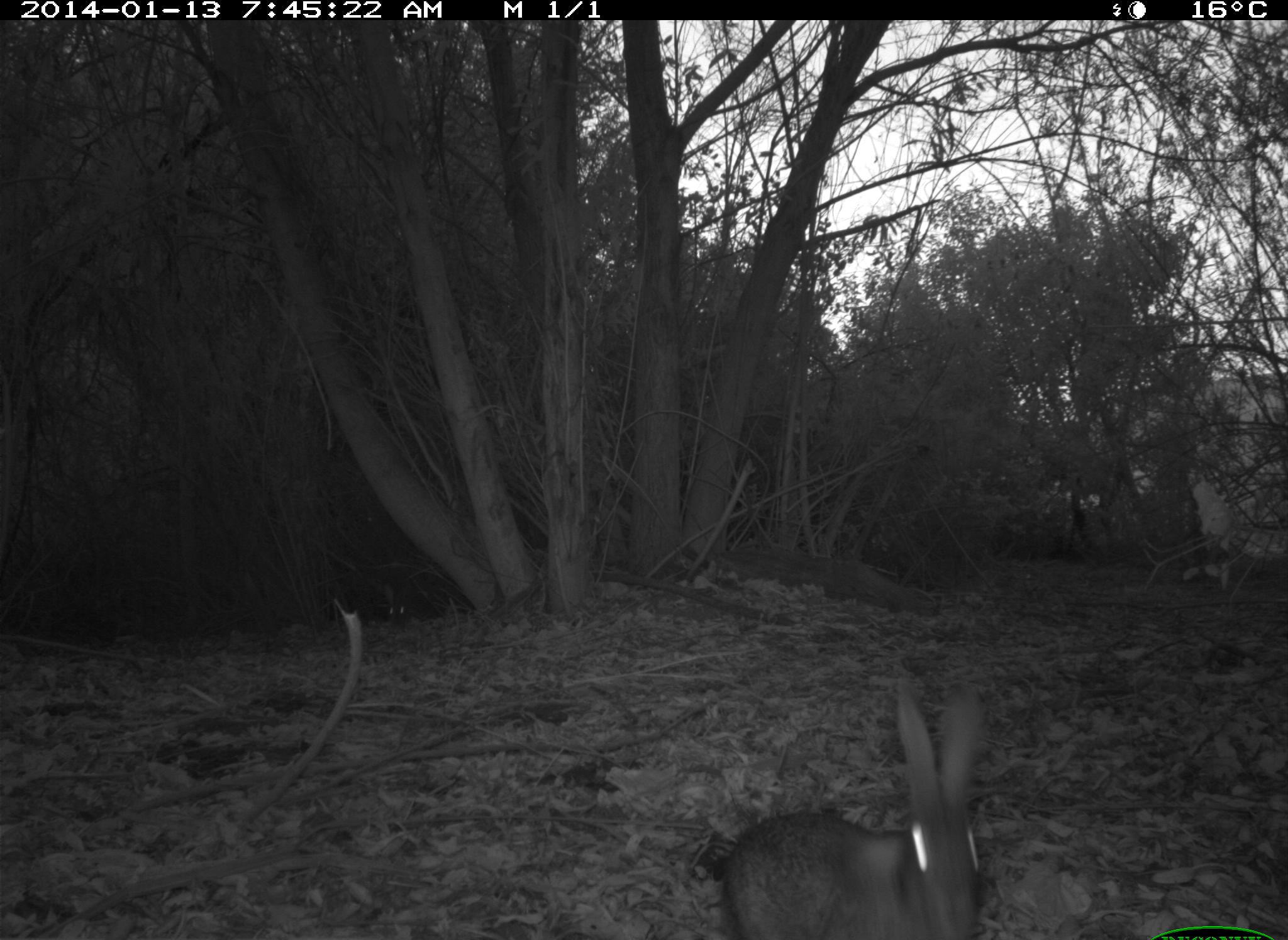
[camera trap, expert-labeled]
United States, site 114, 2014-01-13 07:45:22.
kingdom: Animalia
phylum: Chordata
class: Mammalia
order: Lagomorpha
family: Leporidae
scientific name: Leporidae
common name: rabbits and hares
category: rabbit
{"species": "rabbit (rabbits and hares) (Leporidae)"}